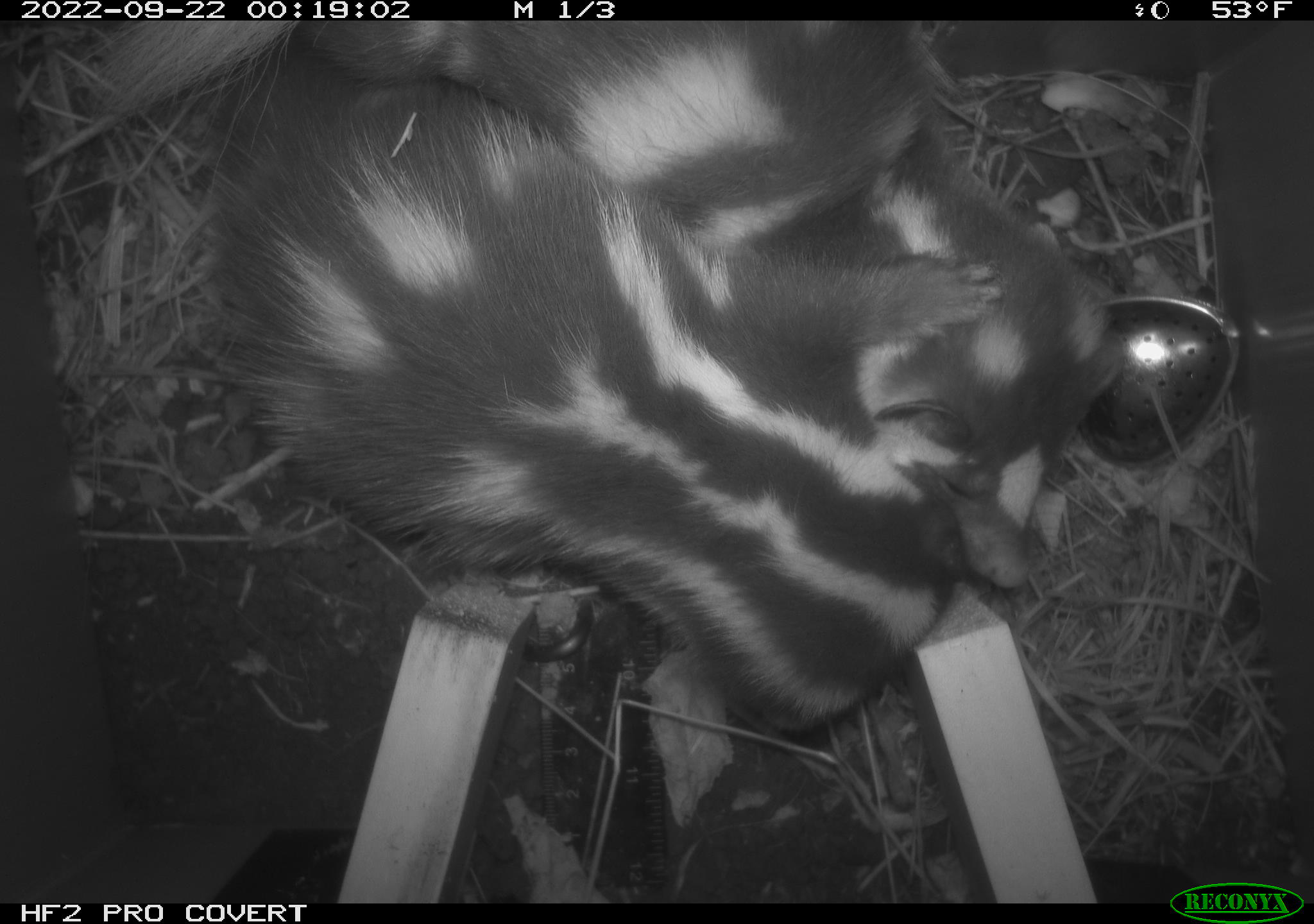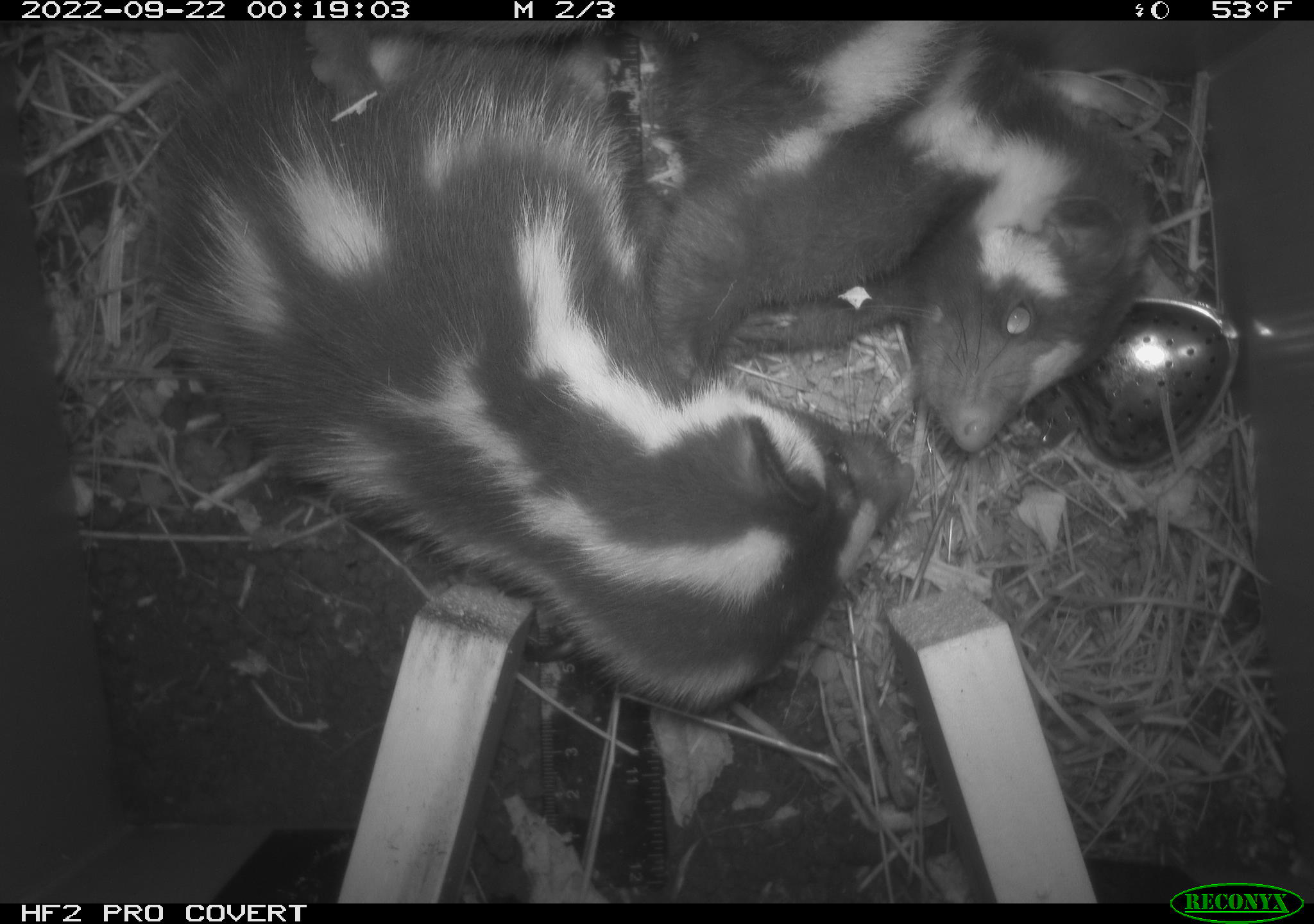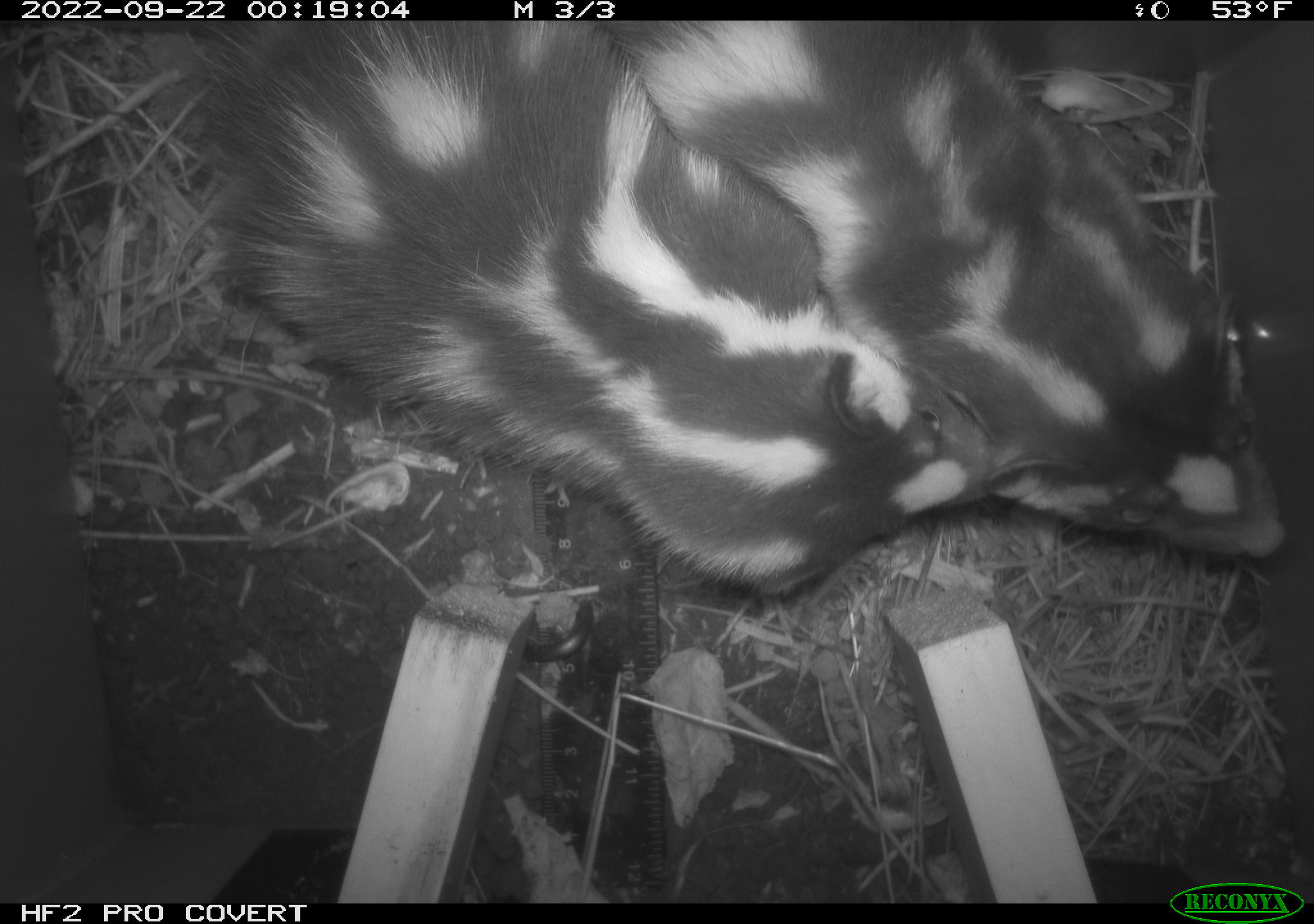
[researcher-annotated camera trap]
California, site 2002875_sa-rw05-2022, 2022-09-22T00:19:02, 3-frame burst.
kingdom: Animalia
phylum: Chordata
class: Mammalia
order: Carnivora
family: Mephitidae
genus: Spilogale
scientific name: Spilogale gracilis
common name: western spotted skunk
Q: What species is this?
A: Western spotted skunk (Spilogale gracilis).